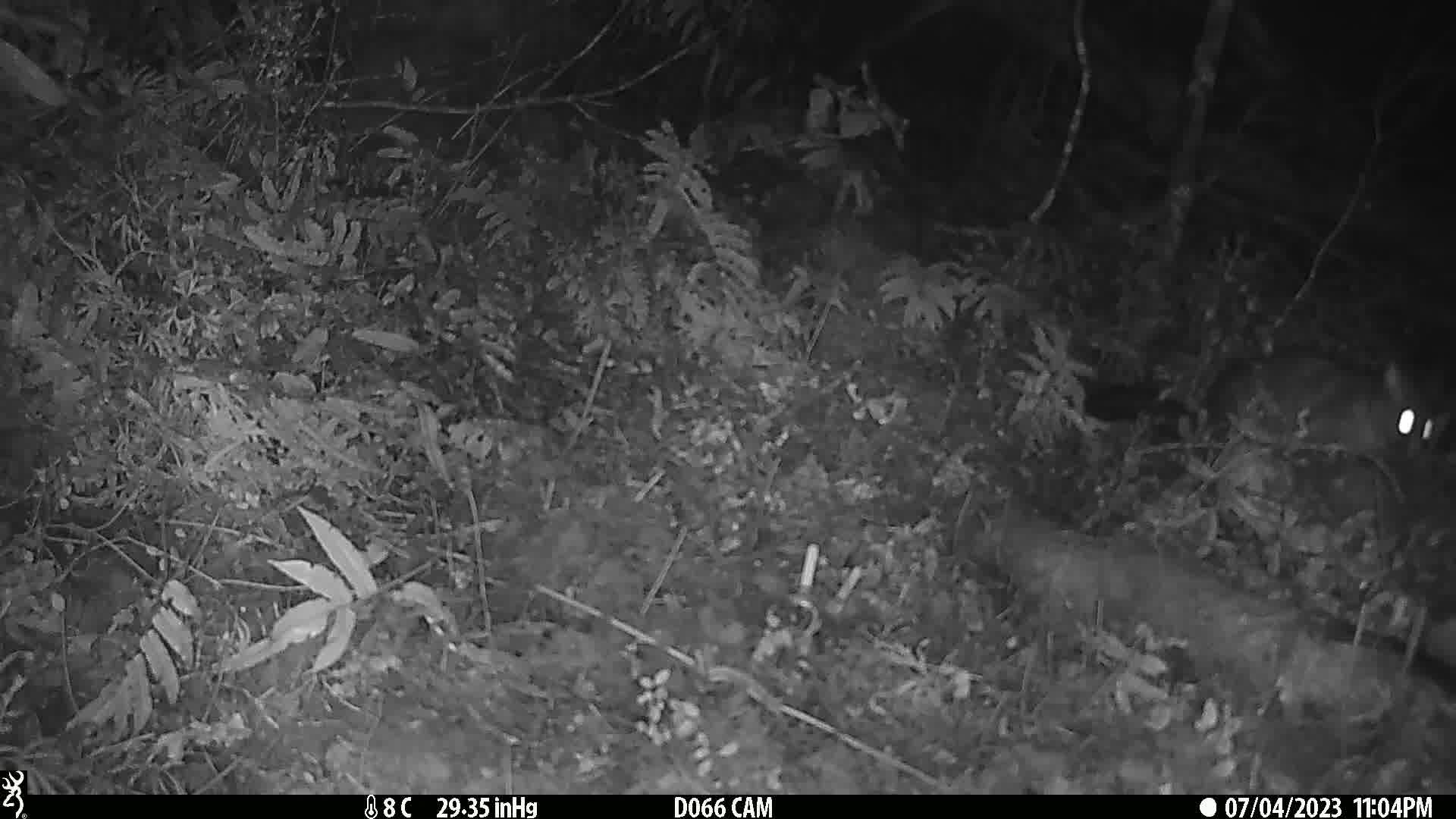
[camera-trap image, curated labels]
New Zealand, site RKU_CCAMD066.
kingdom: Animalia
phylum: Chordata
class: Mammalia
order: Diprotodontia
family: Phalangeridae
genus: Trichosurus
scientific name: Trichosurus vulpecula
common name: common brushtail possum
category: possum